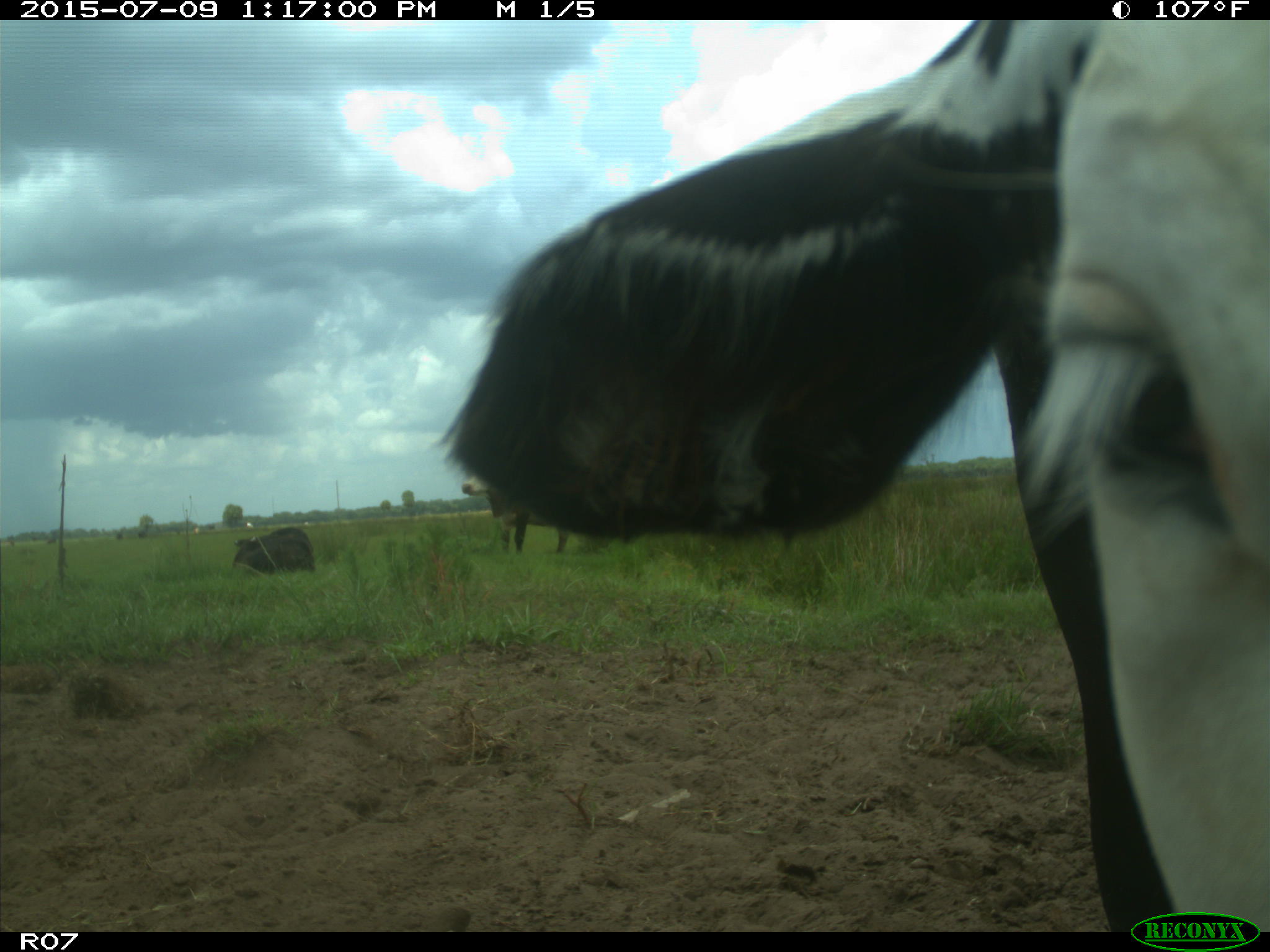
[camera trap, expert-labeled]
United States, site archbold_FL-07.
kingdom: Animalia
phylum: Chordata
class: Mammalia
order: Artiodactyla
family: Bovidae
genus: Bos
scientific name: Bos taurus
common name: domestic cow